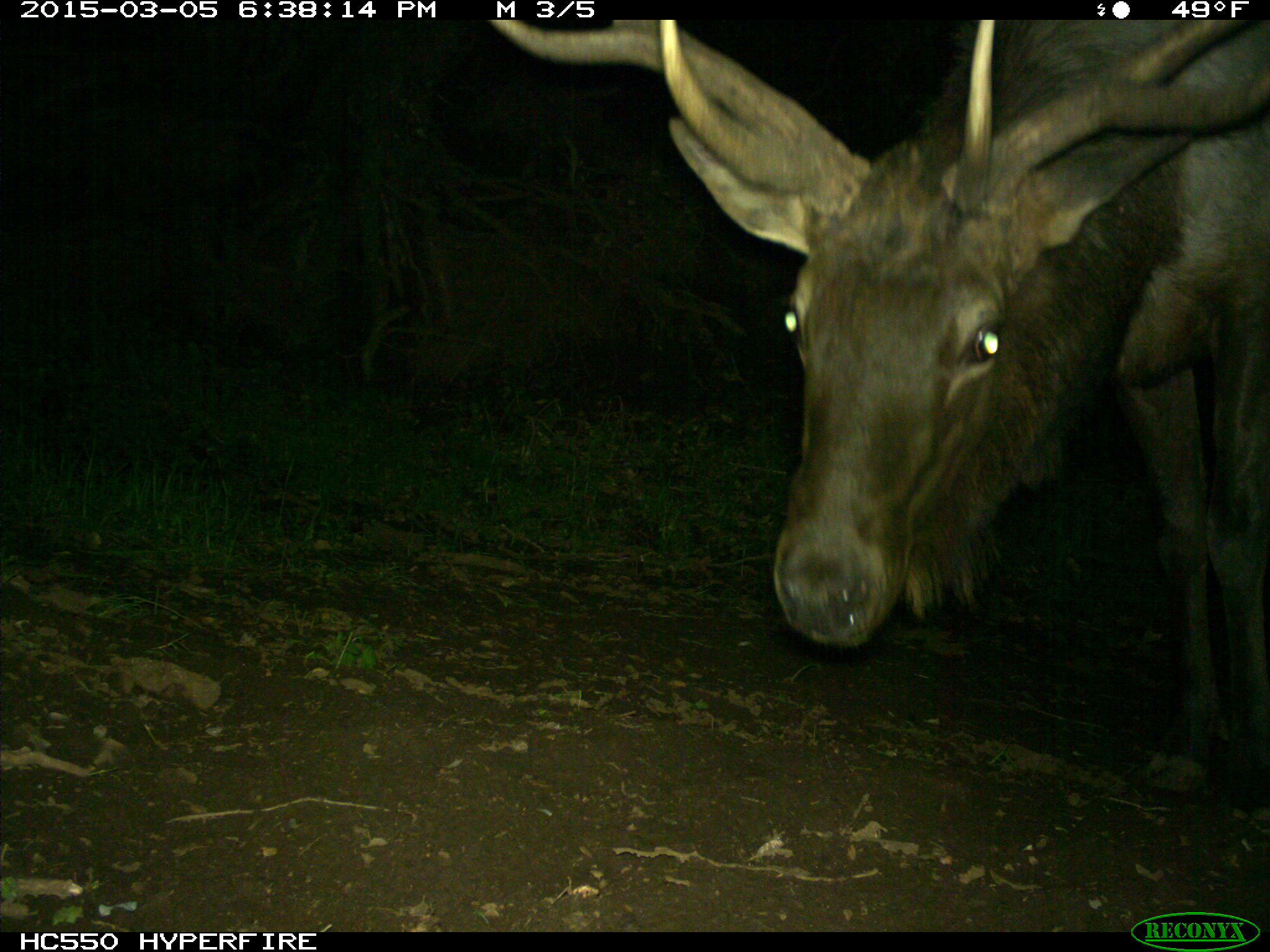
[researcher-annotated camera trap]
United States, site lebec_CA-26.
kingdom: Animalia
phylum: Chordata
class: Mammalia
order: Artiodactyla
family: Cervidae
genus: Cervus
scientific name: Cervus canadensis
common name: elk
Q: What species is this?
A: Cervus canadensis (elk).